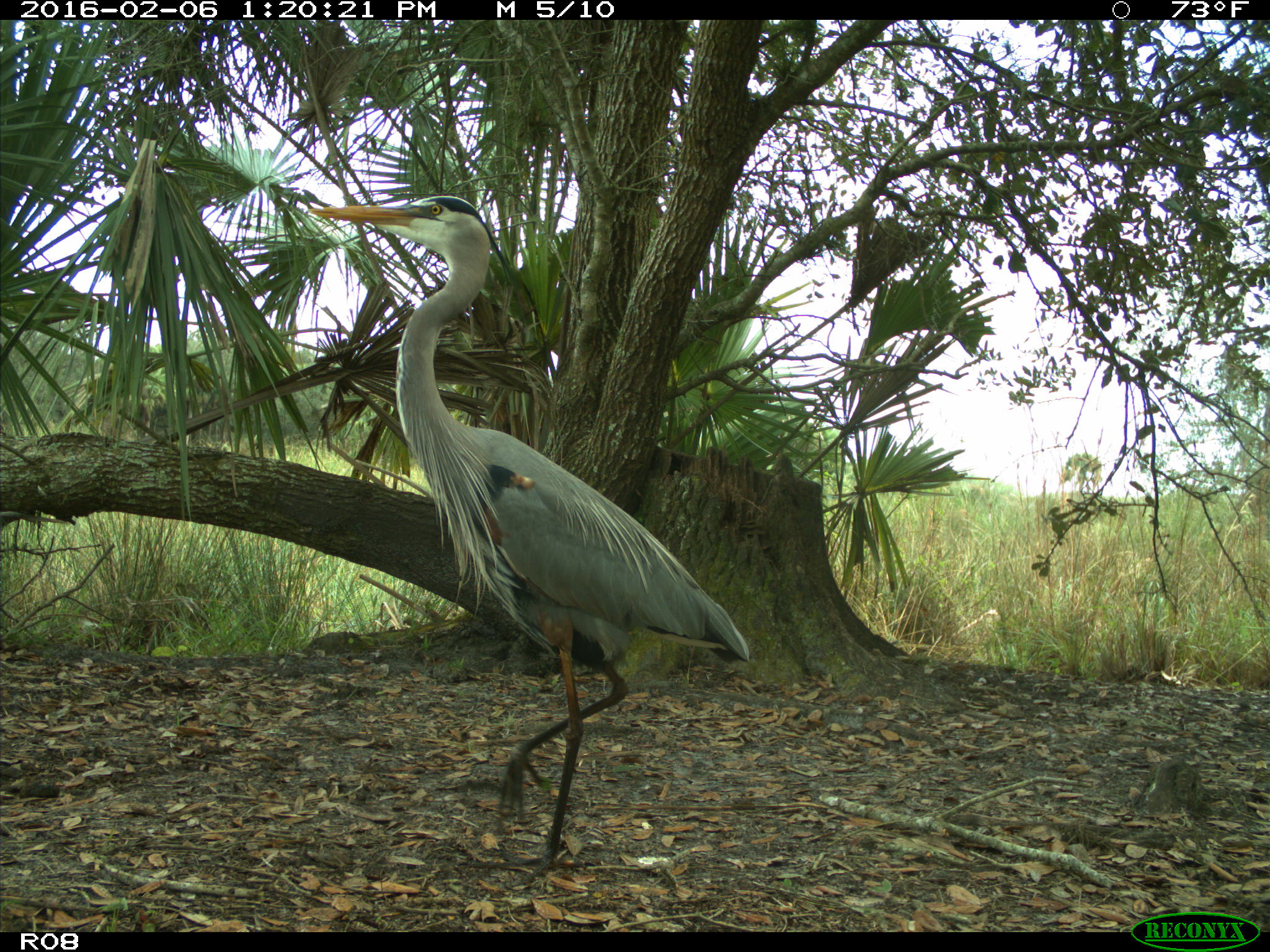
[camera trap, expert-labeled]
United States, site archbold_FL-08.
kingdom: Animalia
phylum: Chordata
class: Aves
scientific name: Aves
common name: birds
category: unidentified bird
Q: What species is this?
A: Unidentified bird (birds) (Aves).